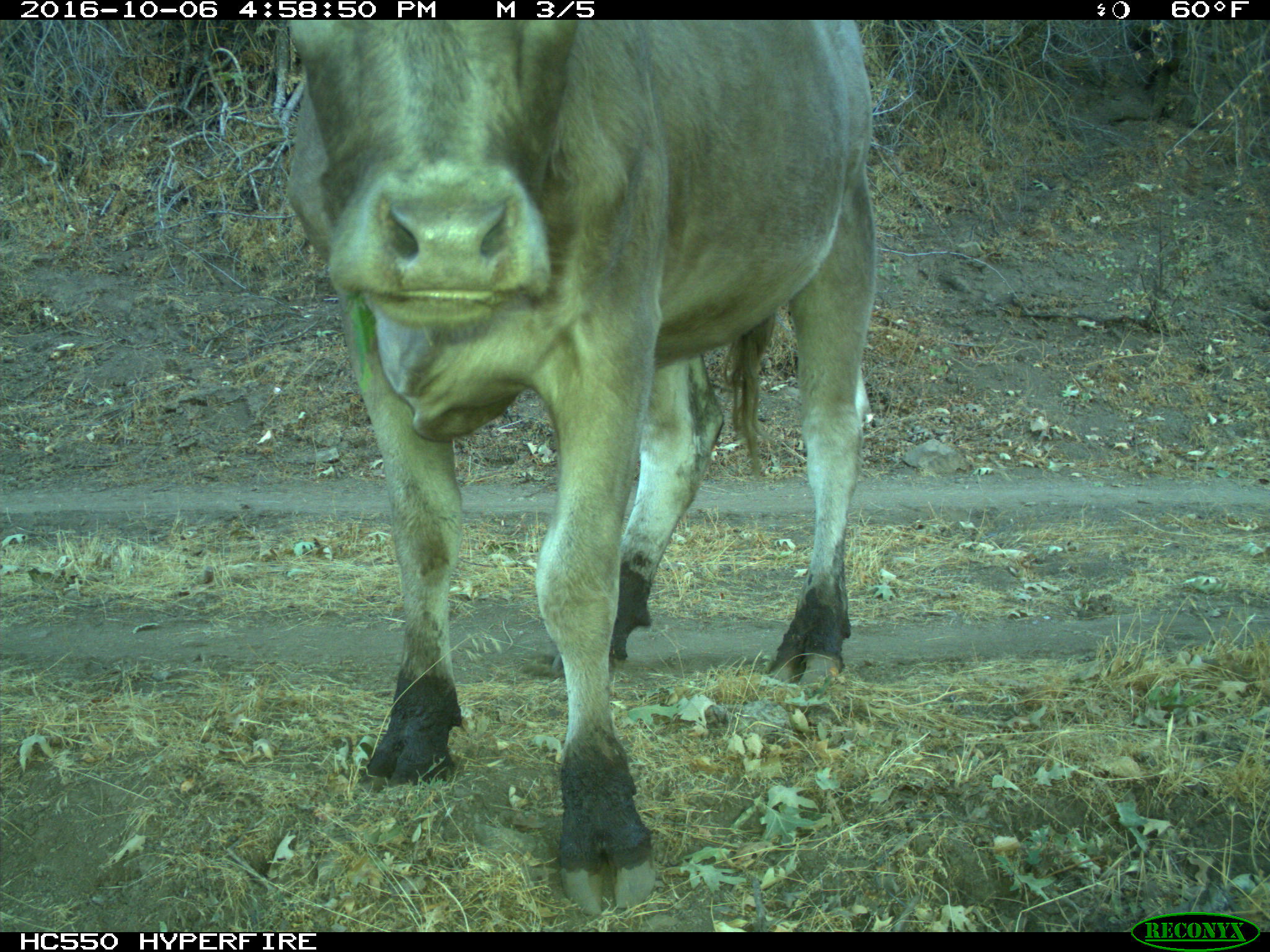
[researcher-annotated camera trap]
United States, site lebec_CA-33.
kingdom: Animalia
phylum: Chordata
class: Mammalia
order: Artiodactyla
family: Bovidae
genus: Bos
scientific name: Bos taurus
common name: domestic cow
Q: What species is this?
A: Bos taurus (domestic cow).